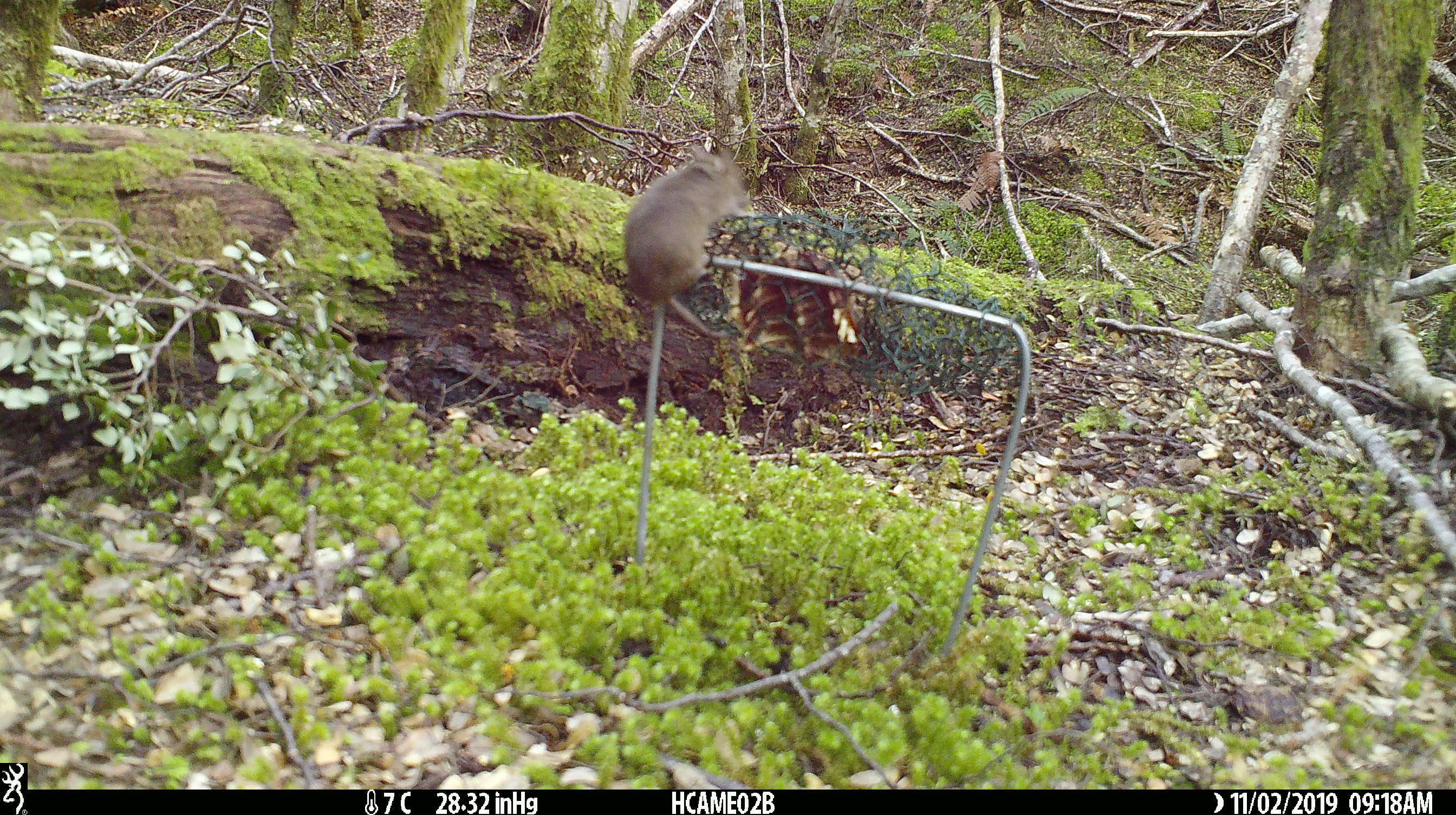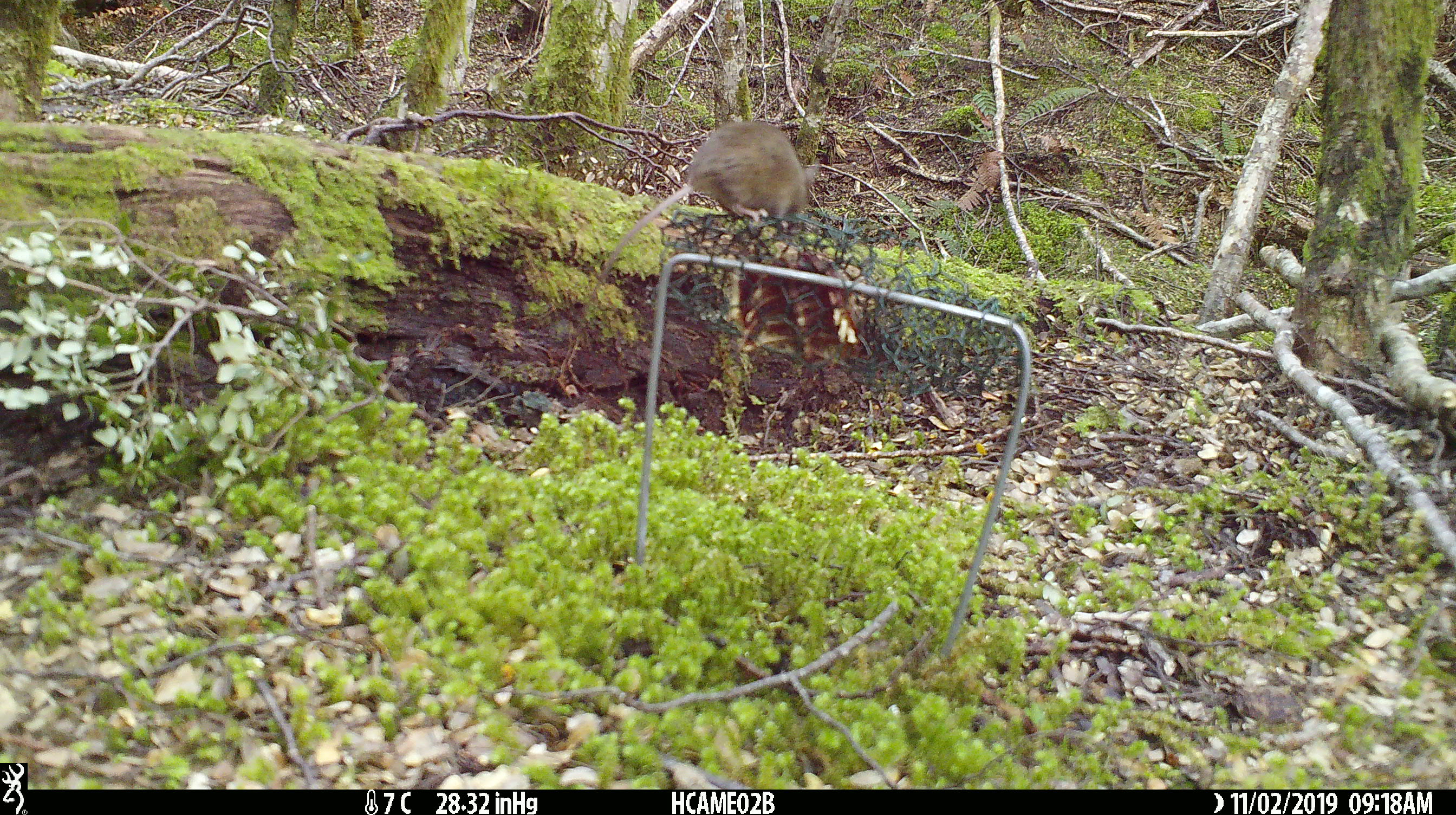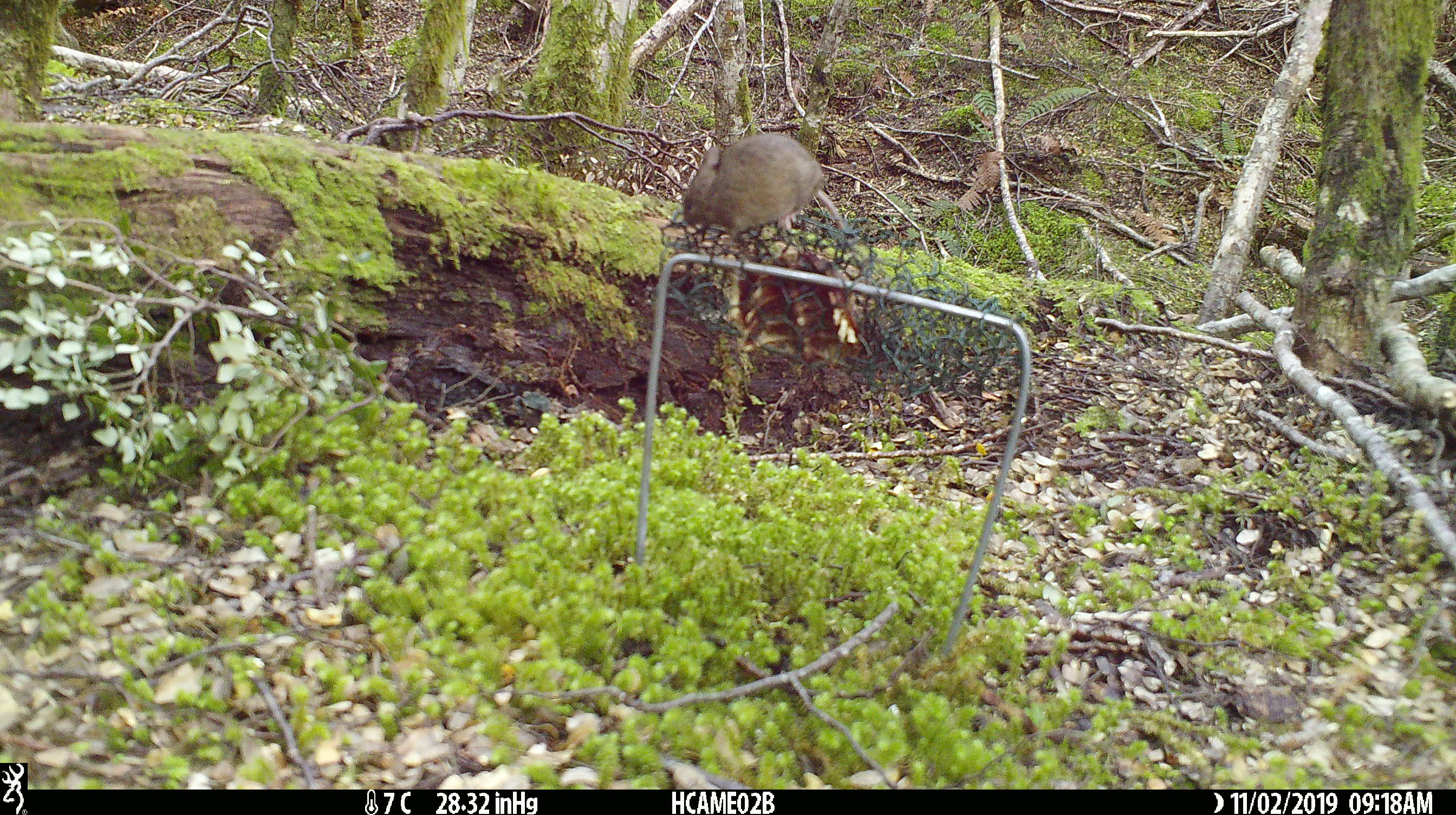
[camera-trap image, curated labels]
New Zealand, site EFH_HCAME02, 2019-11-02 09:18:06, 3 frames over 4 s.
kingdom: Animalia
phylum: Chordata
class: Mammalia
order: Rodentia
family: Muridae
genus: Mus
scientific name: Mus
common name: mouse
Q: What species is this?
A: Mouse (Mus).